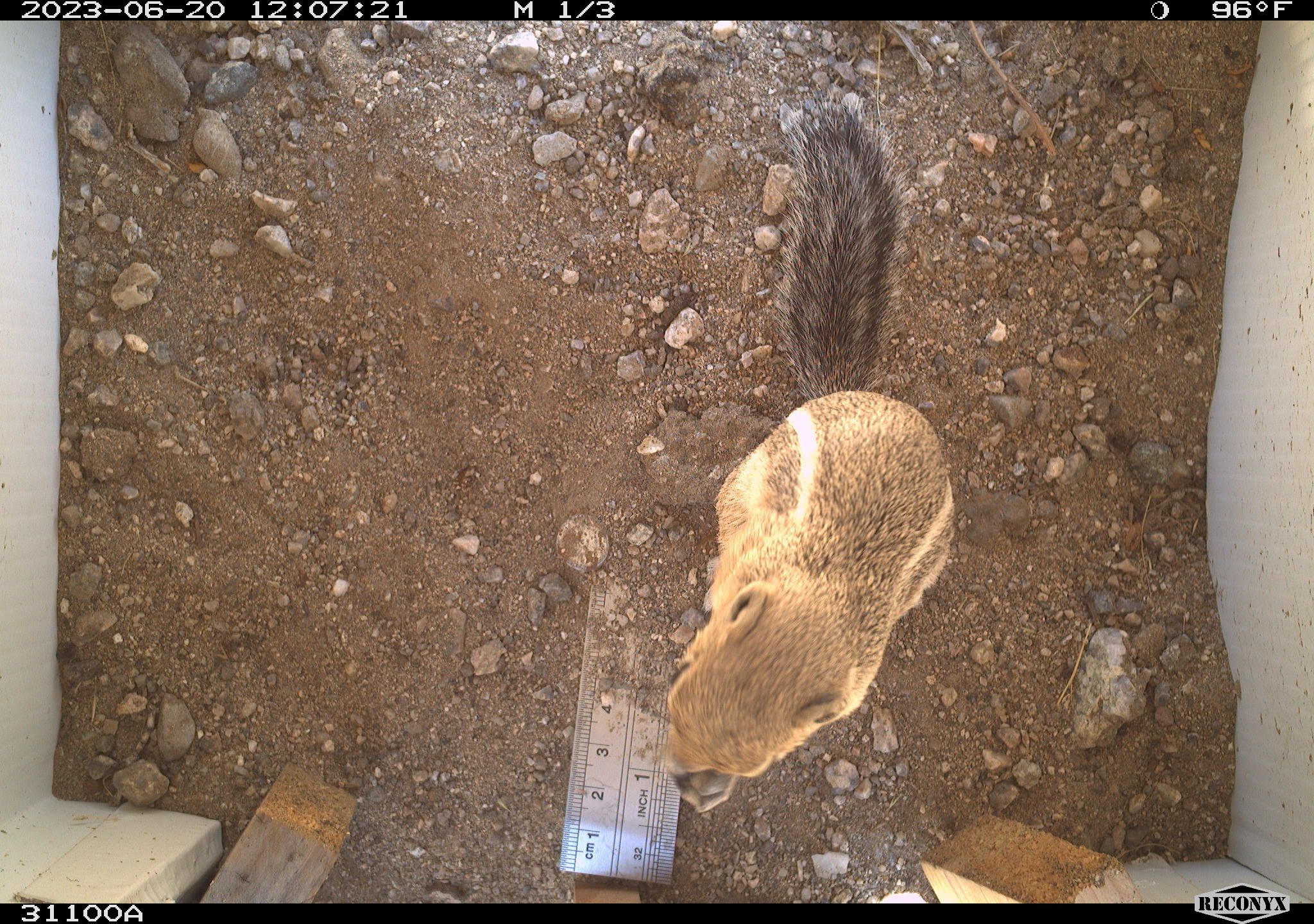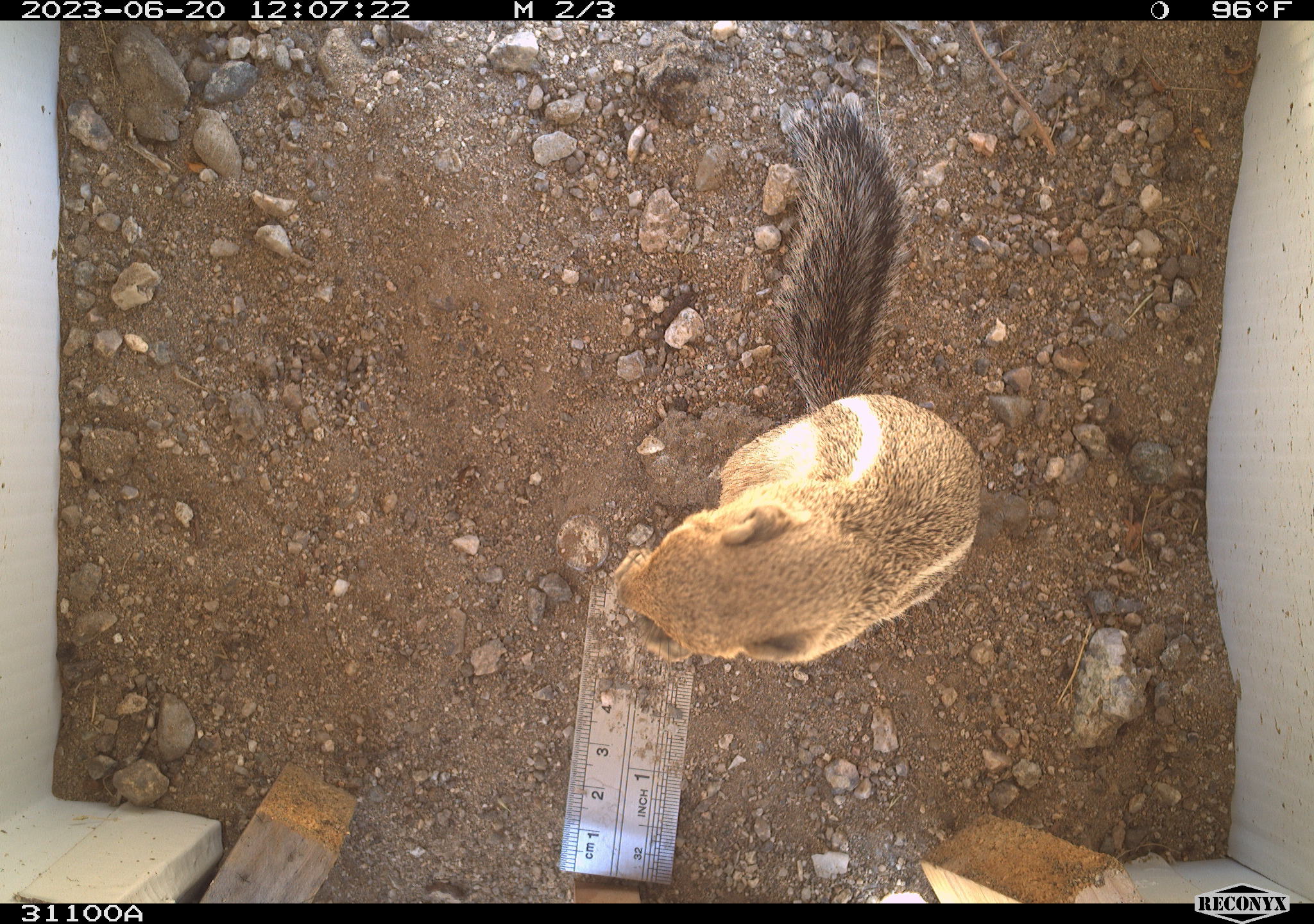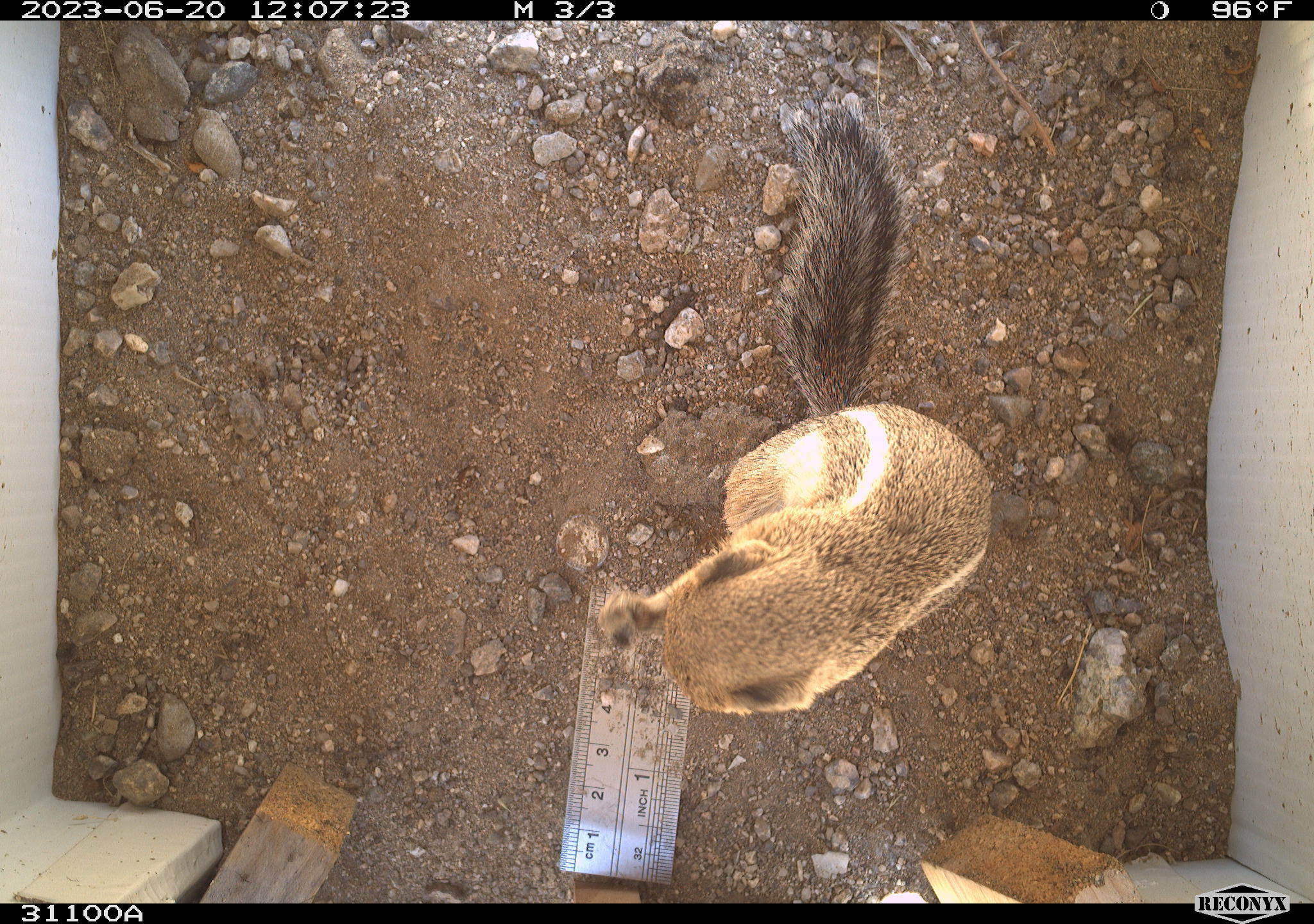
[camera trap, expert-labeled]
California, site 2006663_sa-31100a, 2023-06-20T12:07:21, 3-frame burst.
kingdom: Animalia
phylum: Chordata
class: Mammalia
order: Rodentia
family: Sciuridae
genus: Ammospermophilus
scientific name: Ammospermophilus leucurus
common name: white-tailed antelope squirrel